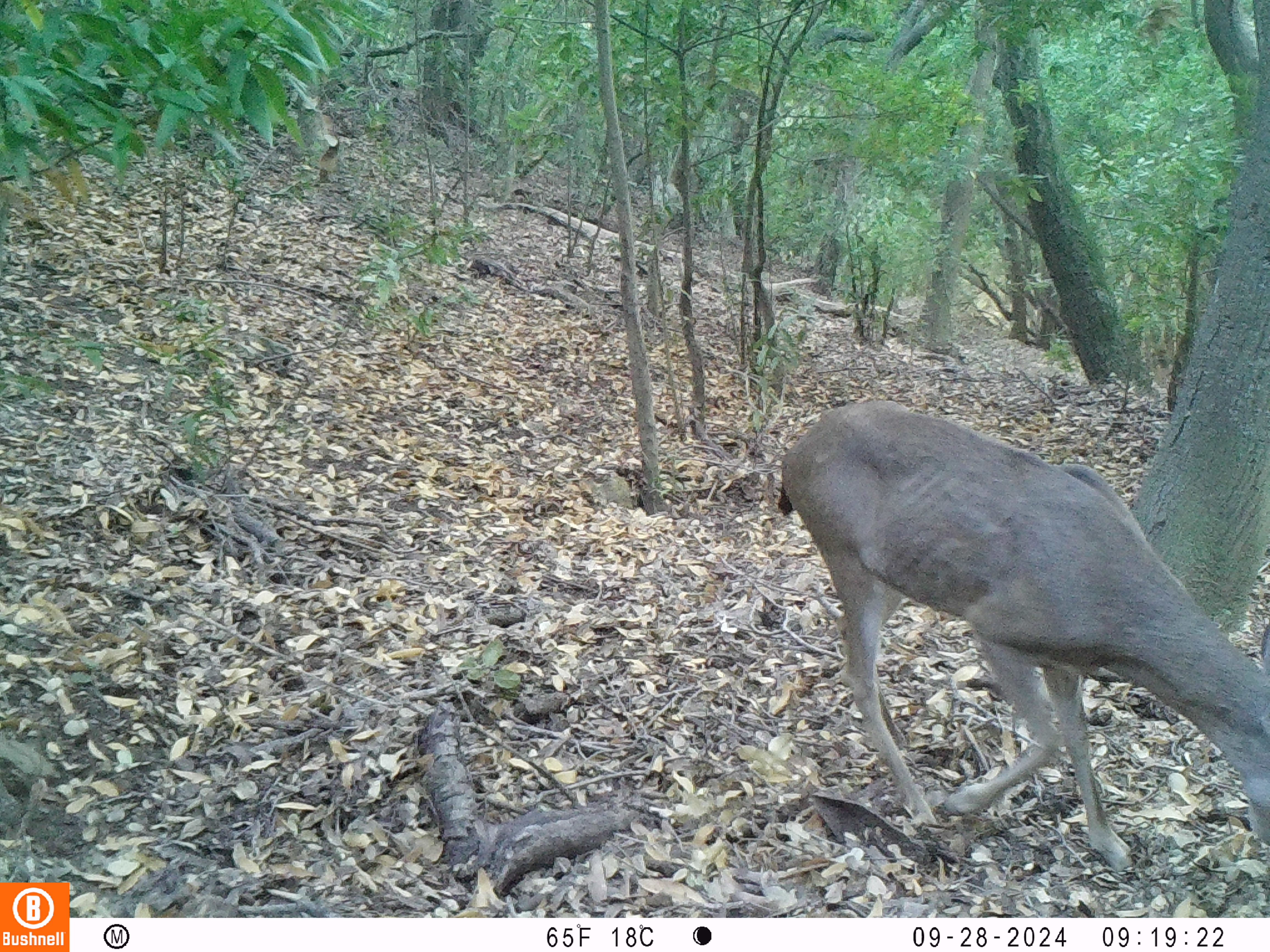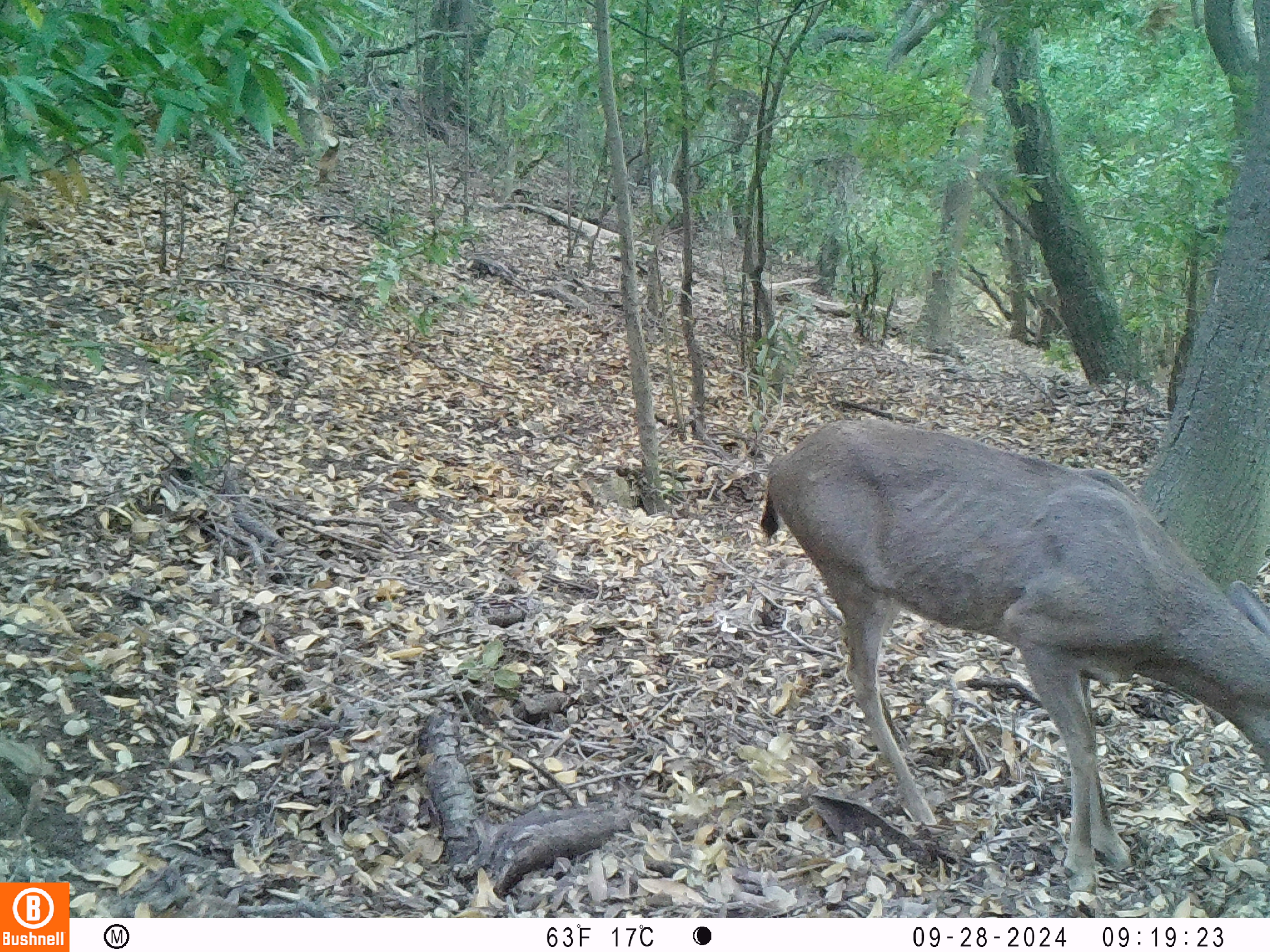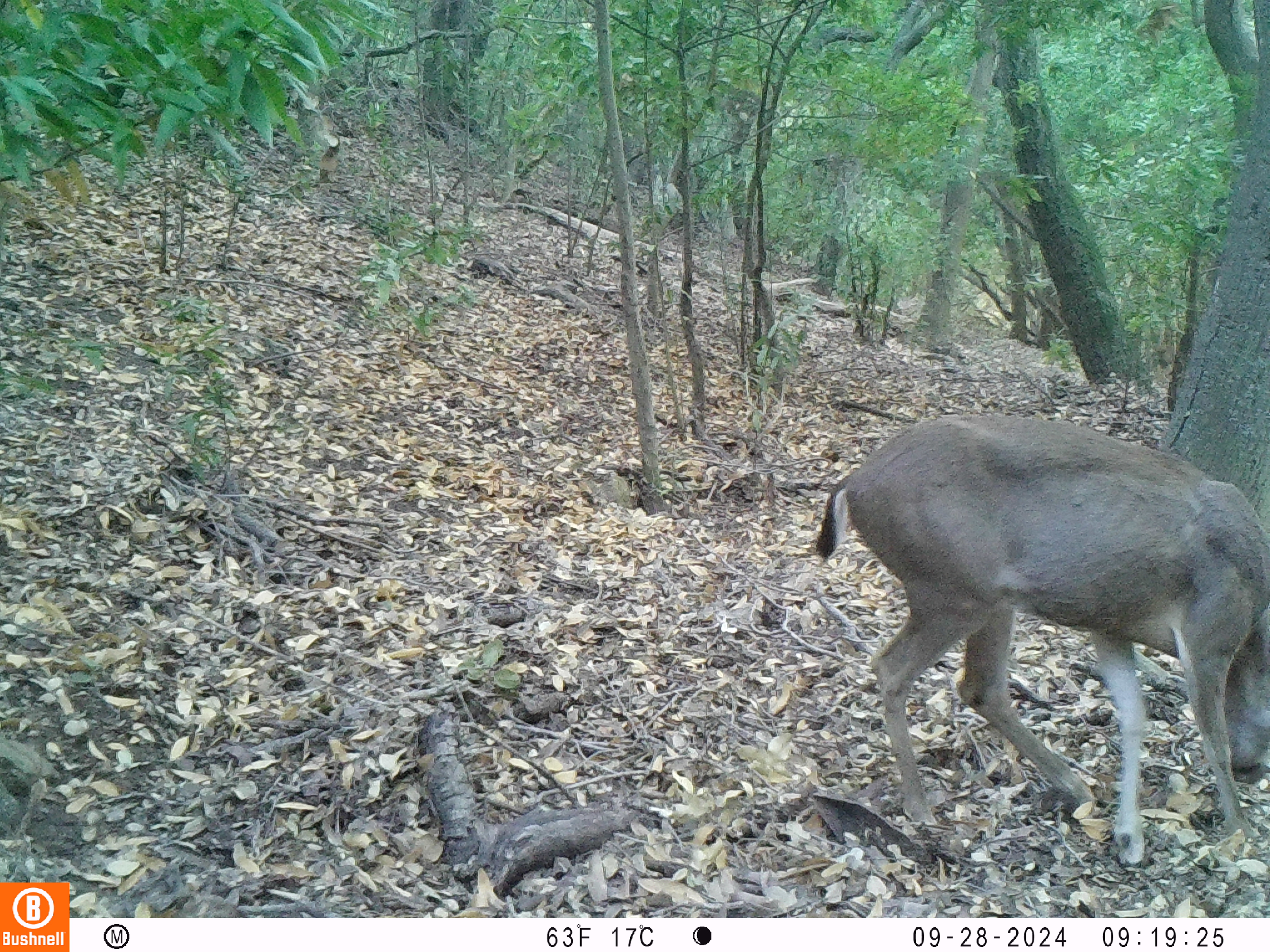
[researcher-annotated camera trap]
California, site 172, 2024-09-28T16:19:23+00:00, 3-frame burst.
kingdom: Animalia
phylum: Chordata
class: Mammalia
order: Artiodactyla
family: Cervidae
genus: Odocoileus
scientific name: Odocoileus hemionus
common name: mule deer